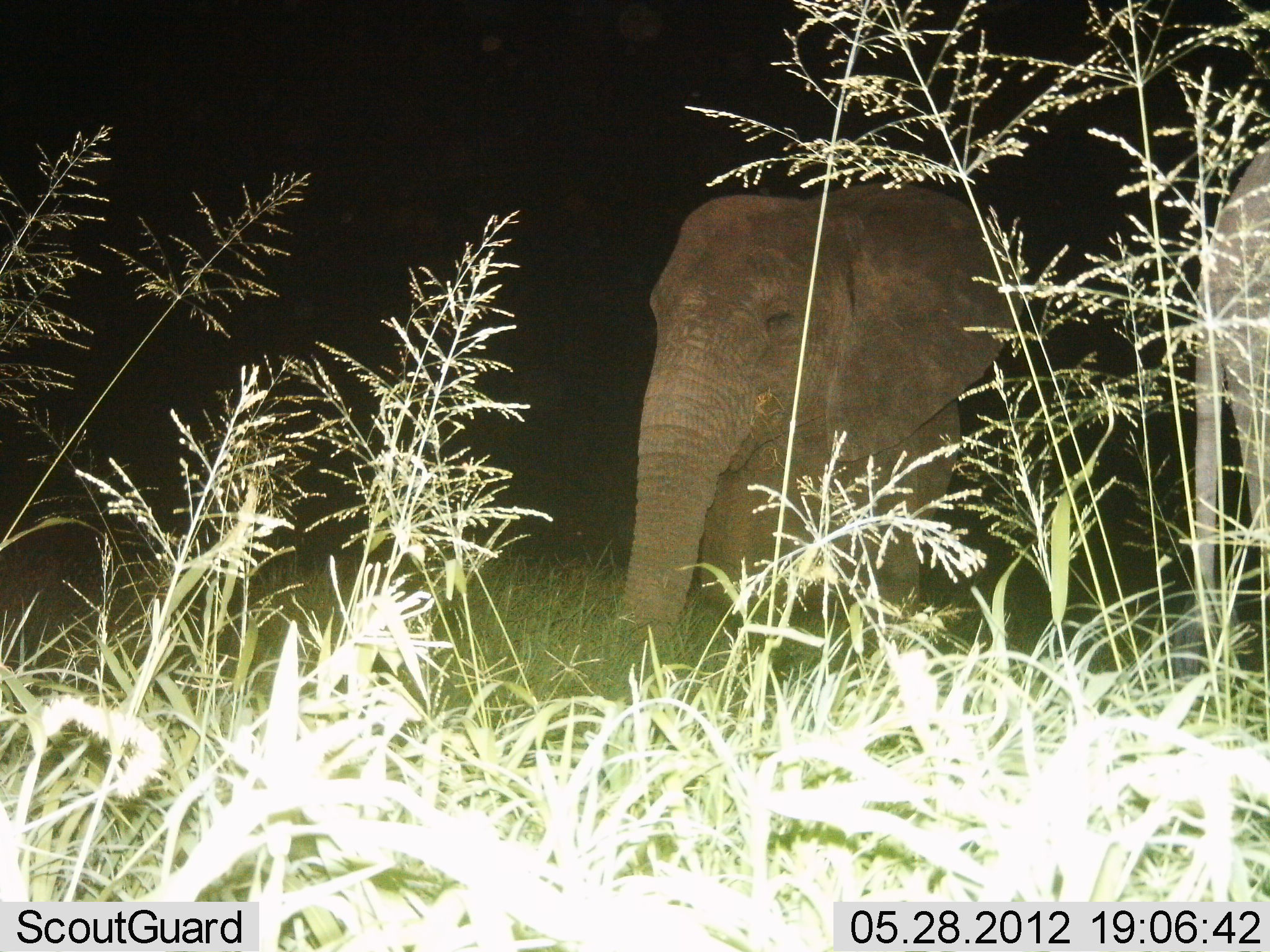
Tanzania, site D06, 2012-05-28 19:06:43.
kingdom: Animalia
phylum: Chordata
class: Mammalia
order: Proboscidea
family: Elephantidae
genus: Loxodonta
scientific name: Loxodonta africana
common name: african bush elephant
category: elephant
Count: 1.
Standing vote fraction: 90%.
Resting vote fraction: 0%.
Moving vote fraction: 10%.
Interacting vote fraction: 0%.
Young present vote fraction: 0%.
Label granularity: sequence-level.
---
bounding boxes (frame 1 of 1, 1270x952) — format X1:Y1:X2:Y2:
animal: 603:175:1027:678; 1170:132:1270:707